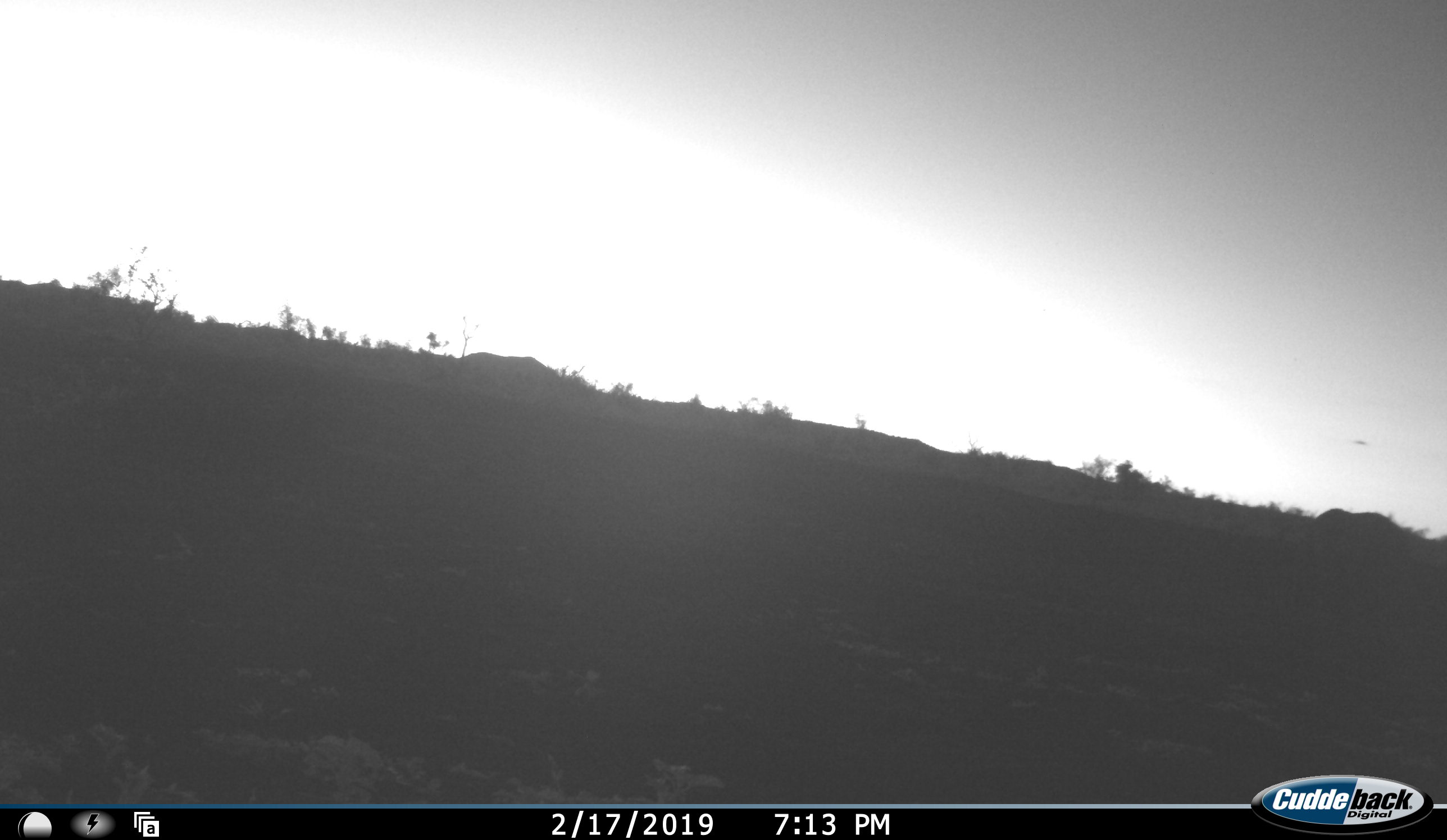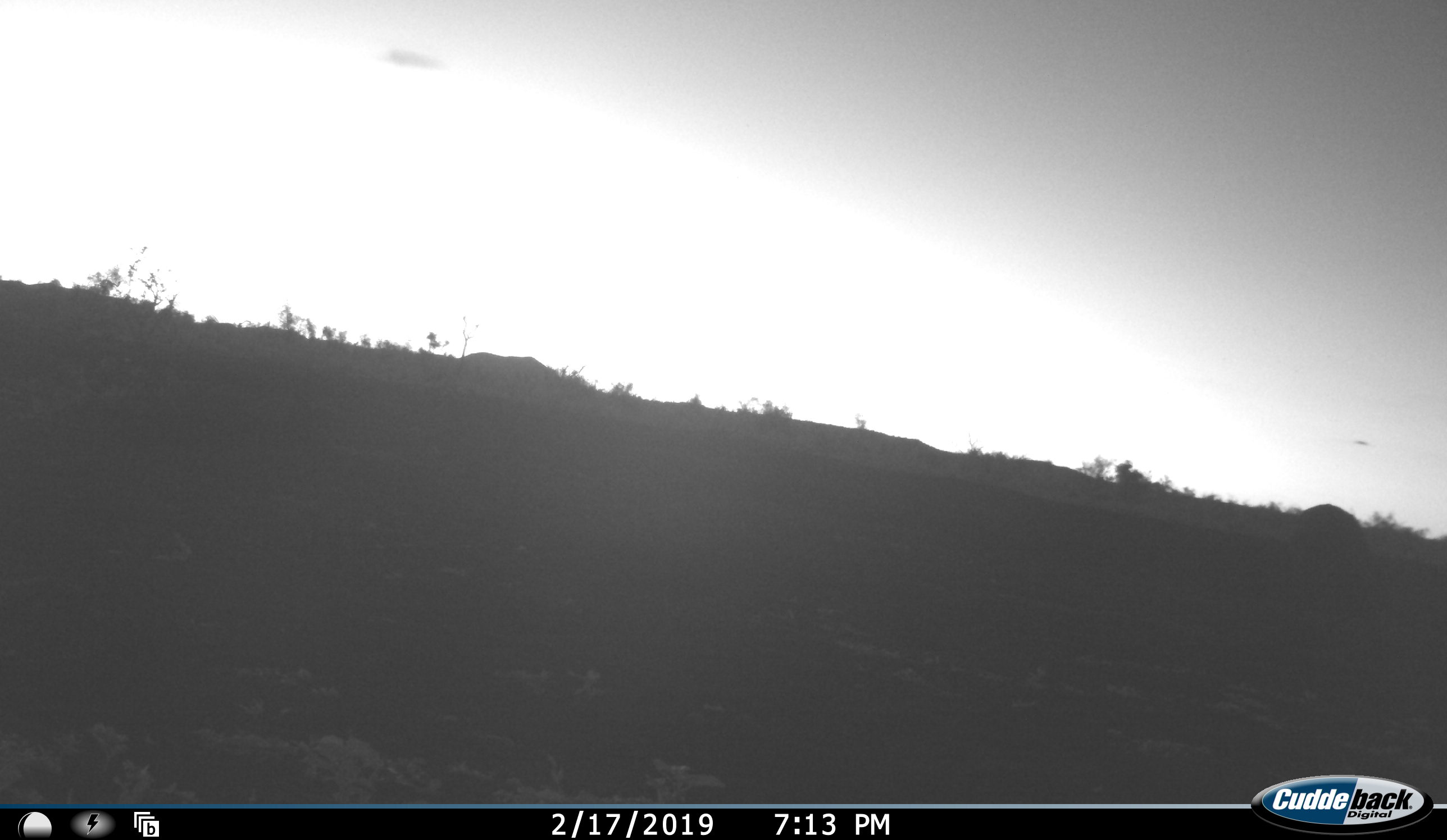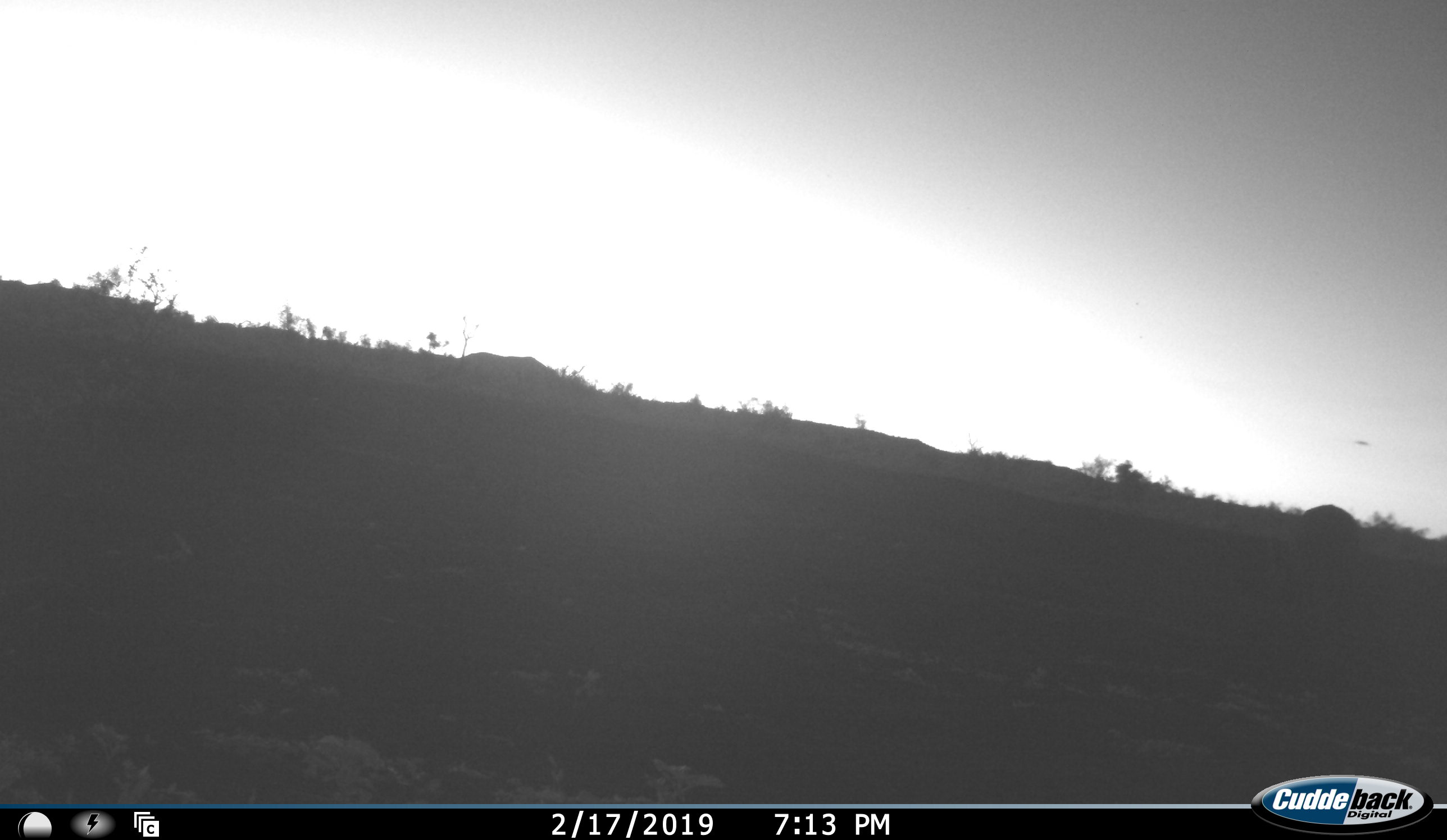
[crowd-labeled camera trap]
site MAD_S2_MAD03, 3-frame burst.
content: unidentified animal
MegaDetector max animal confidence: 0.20